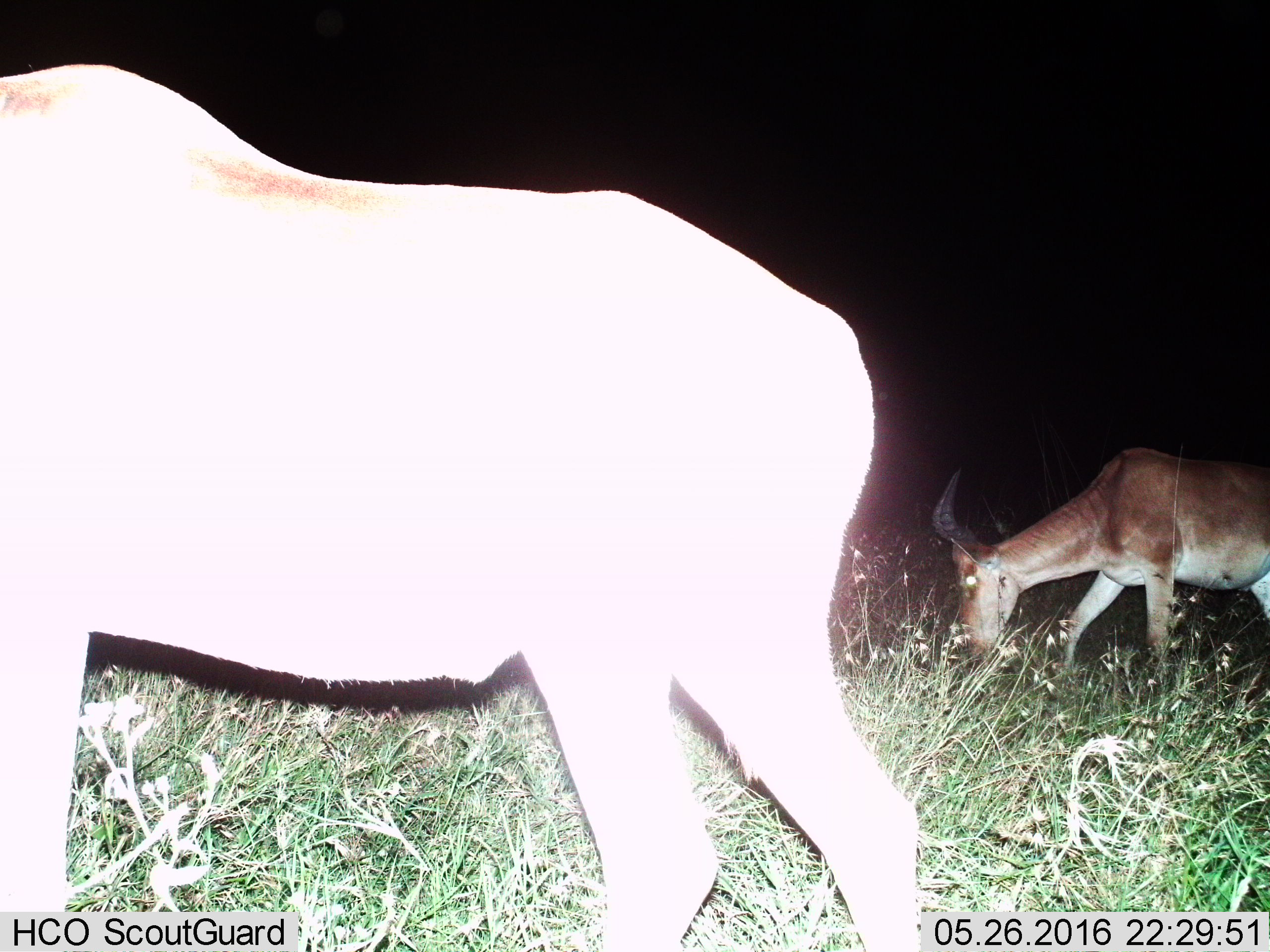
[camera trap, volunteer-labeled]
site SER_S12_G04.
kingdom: Animalia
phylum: Chordata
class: Mammalia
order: Artiodactyla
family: Bovidae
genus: Alcelaphus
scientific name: Alcelaphus buselaphus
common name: hartebeest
Hartebeest (Alcelaphus buselaphus), count 2. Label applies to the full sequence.